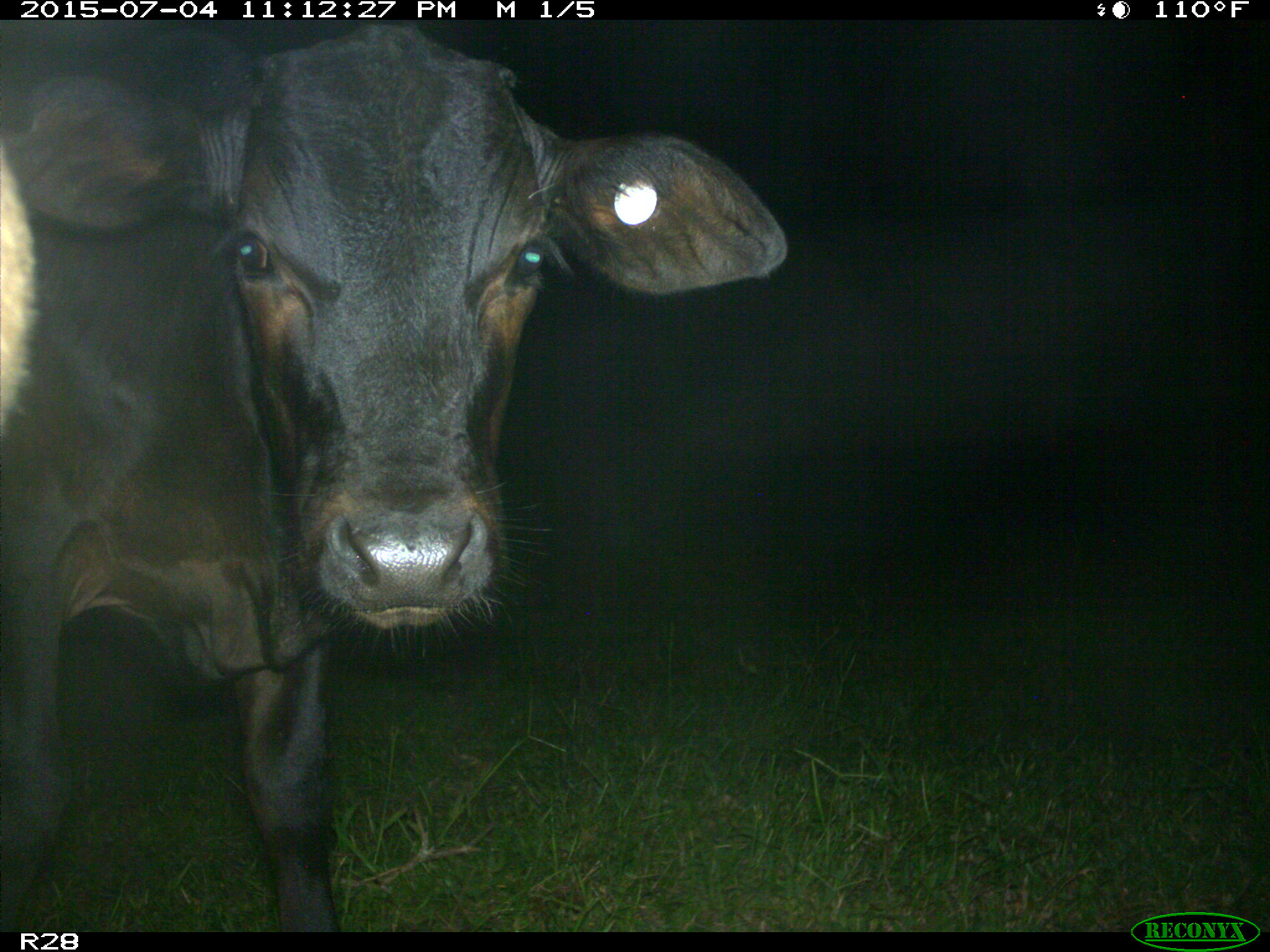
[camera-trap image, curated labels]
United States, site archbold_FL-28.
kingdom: Animalia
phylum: Chordata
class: Mammalia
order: Artiodactyla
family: Bovidae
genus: Bos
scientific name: Bos taurus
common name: domestic cow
Bos taurus (domestic cow).